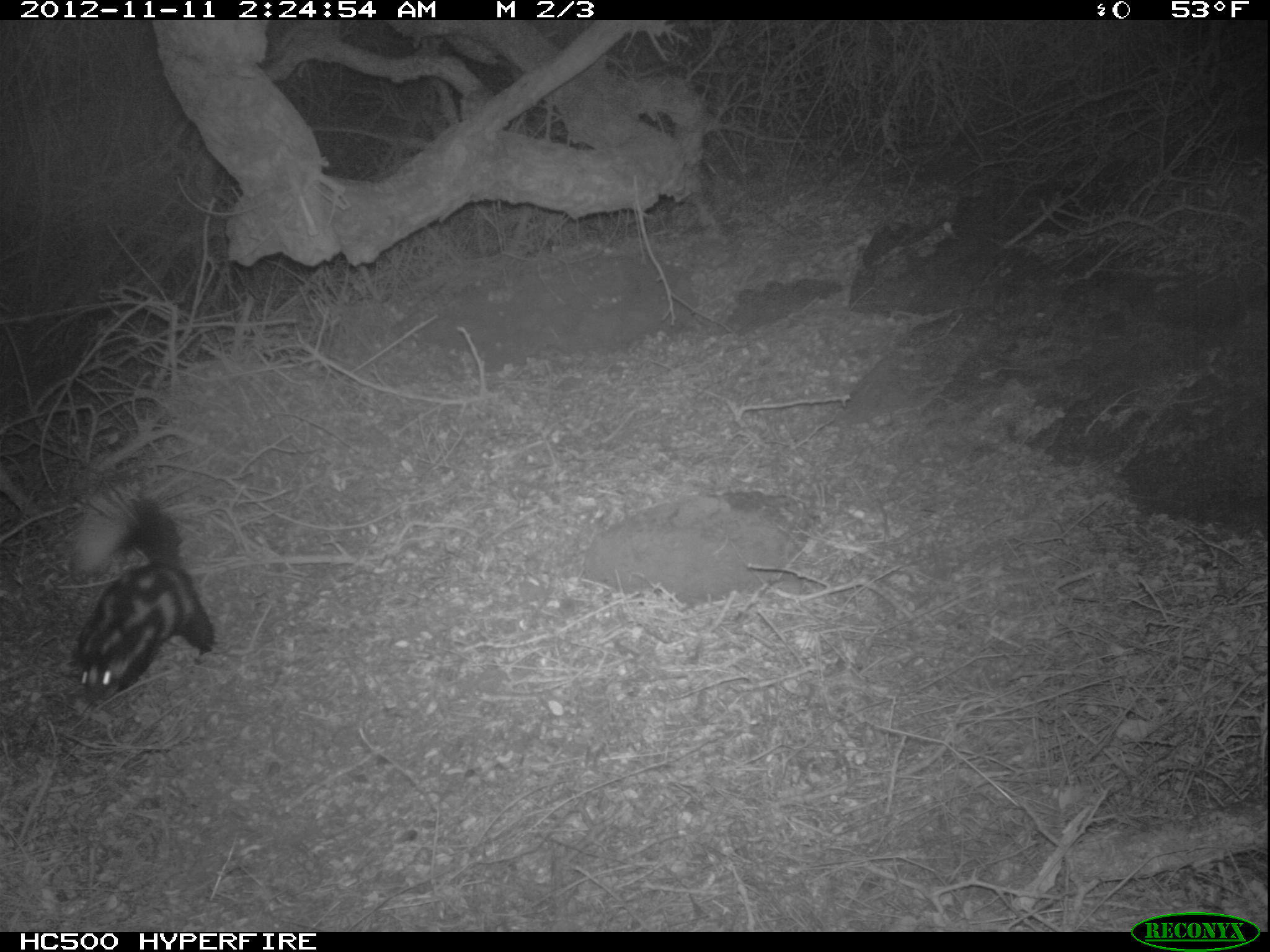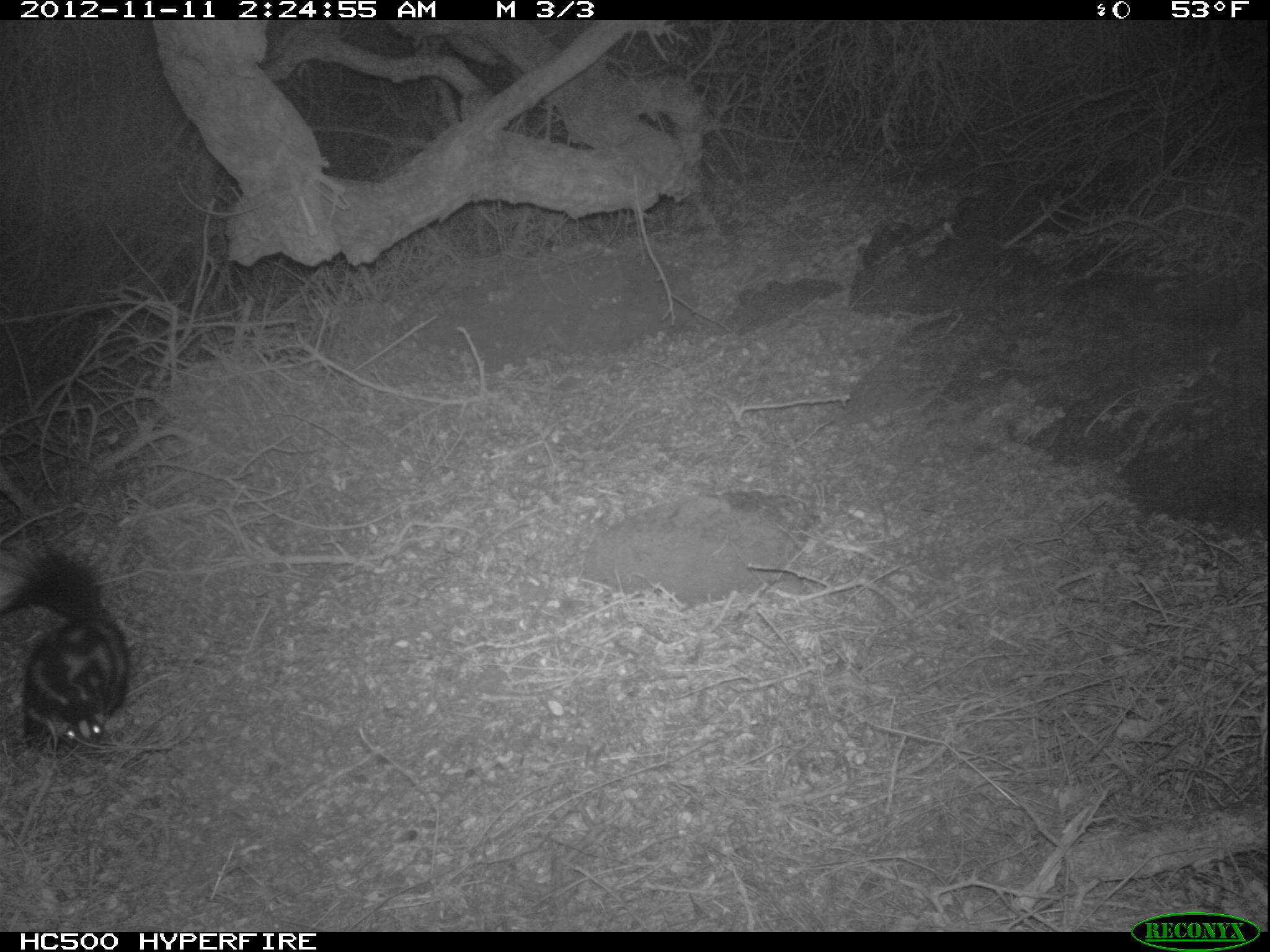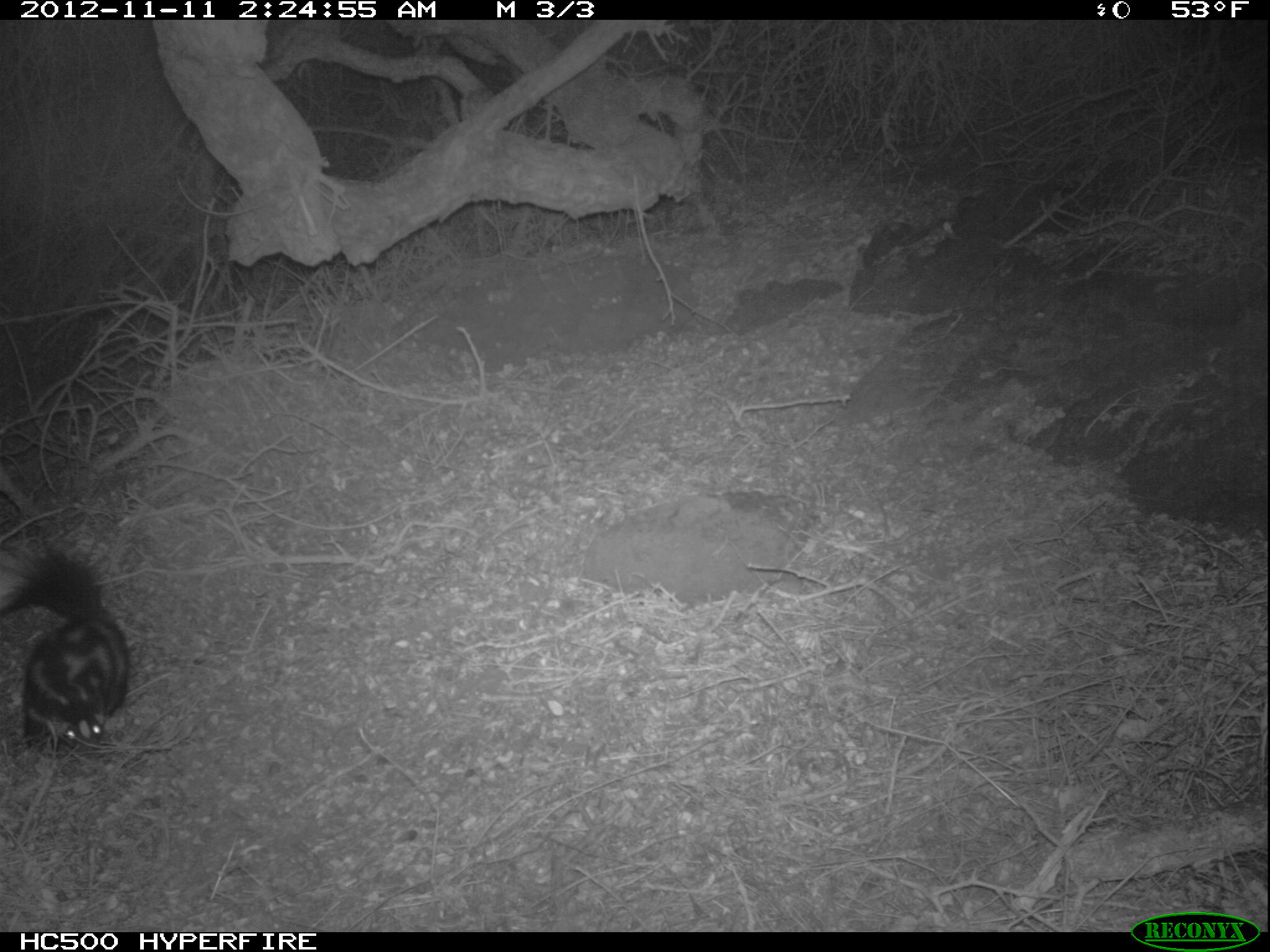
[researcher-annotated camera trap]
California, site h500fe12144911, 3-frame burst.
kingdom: Animalia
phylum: Chordata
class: Mammalia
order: Carnivora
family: Mephitidae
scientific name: Mephitidae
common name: skunk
Skunk (Mephitidae).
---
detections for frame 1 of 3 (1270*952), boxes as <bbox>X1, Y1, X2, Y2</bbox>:
skunk: <bbox>70, 483, 215, 706</bbox>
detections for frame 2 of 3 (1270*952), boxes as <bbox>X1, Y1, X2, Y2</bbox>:
skunk: <bbox>0, 537, 128, 752</bbox>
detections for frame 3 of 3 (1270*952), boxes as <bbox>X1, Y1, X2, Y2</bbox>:
skunk: <bbox>0, 537, 131, 758</bbox>